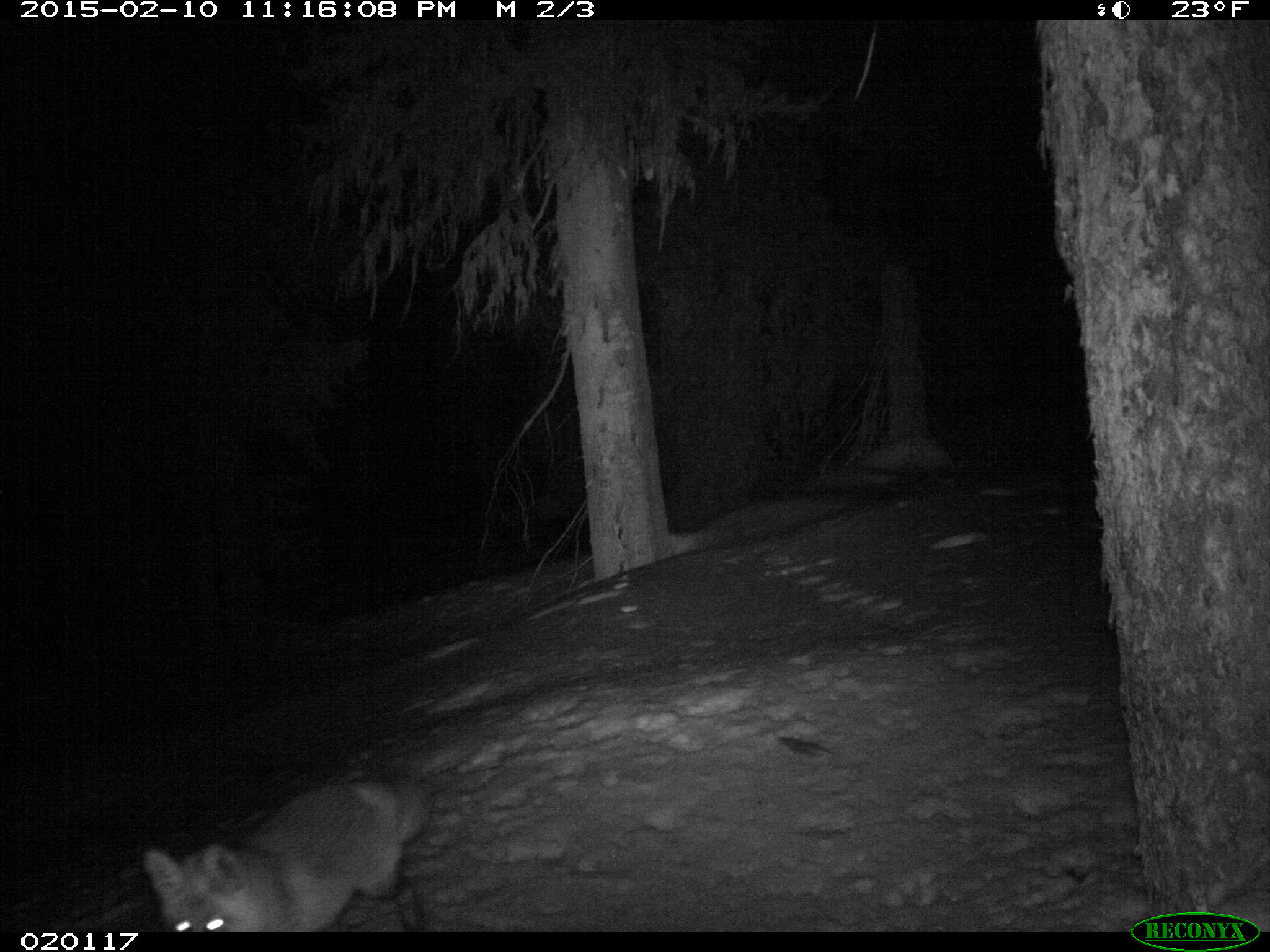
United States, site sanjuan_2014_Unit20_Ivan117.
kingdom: Animalia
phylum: Chordata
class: Mammalia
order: Carnivora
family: Canidae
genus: Vulpes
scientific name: Vulpes vulpes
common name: red fox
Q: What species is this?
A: Vulpes vulpes (red fox).